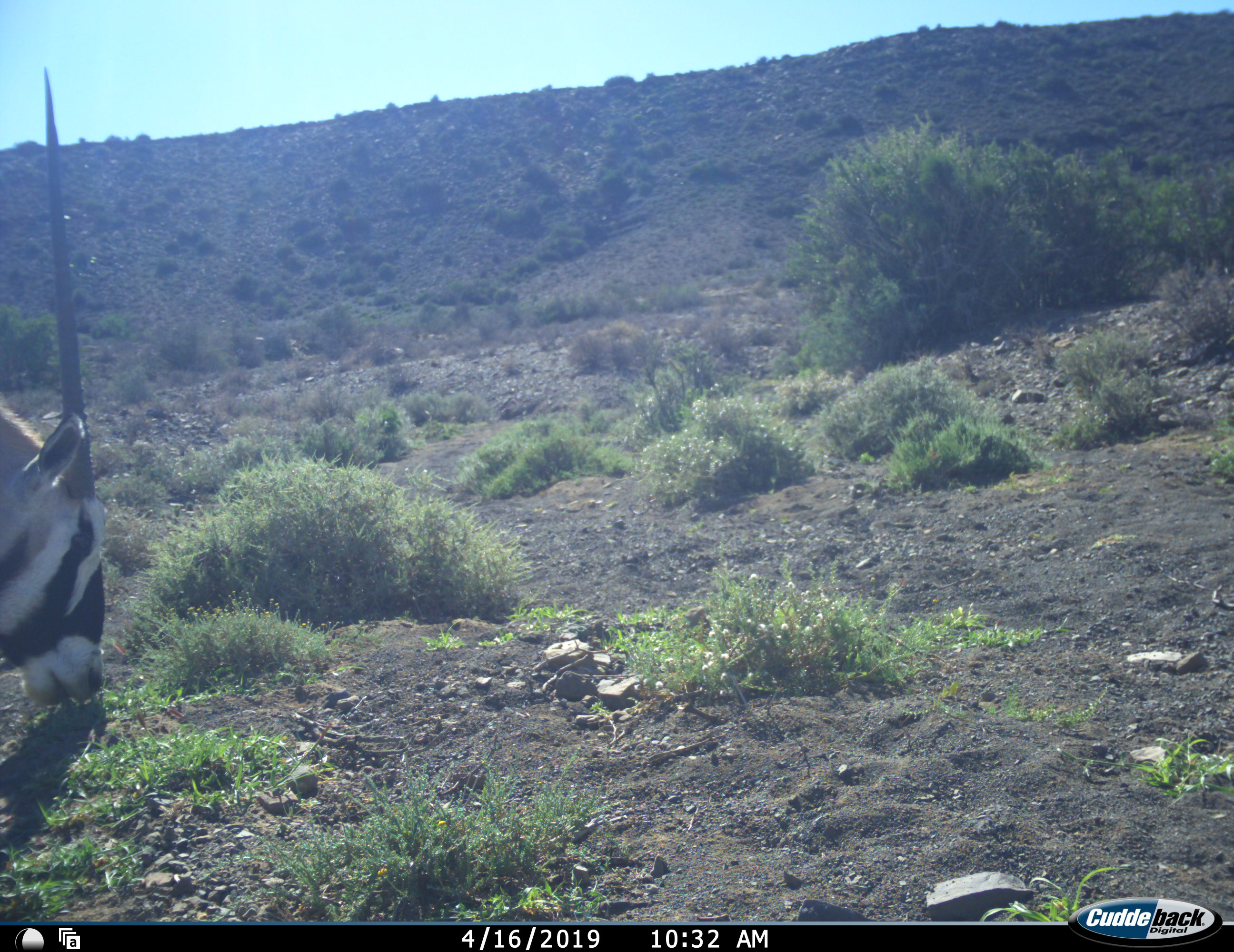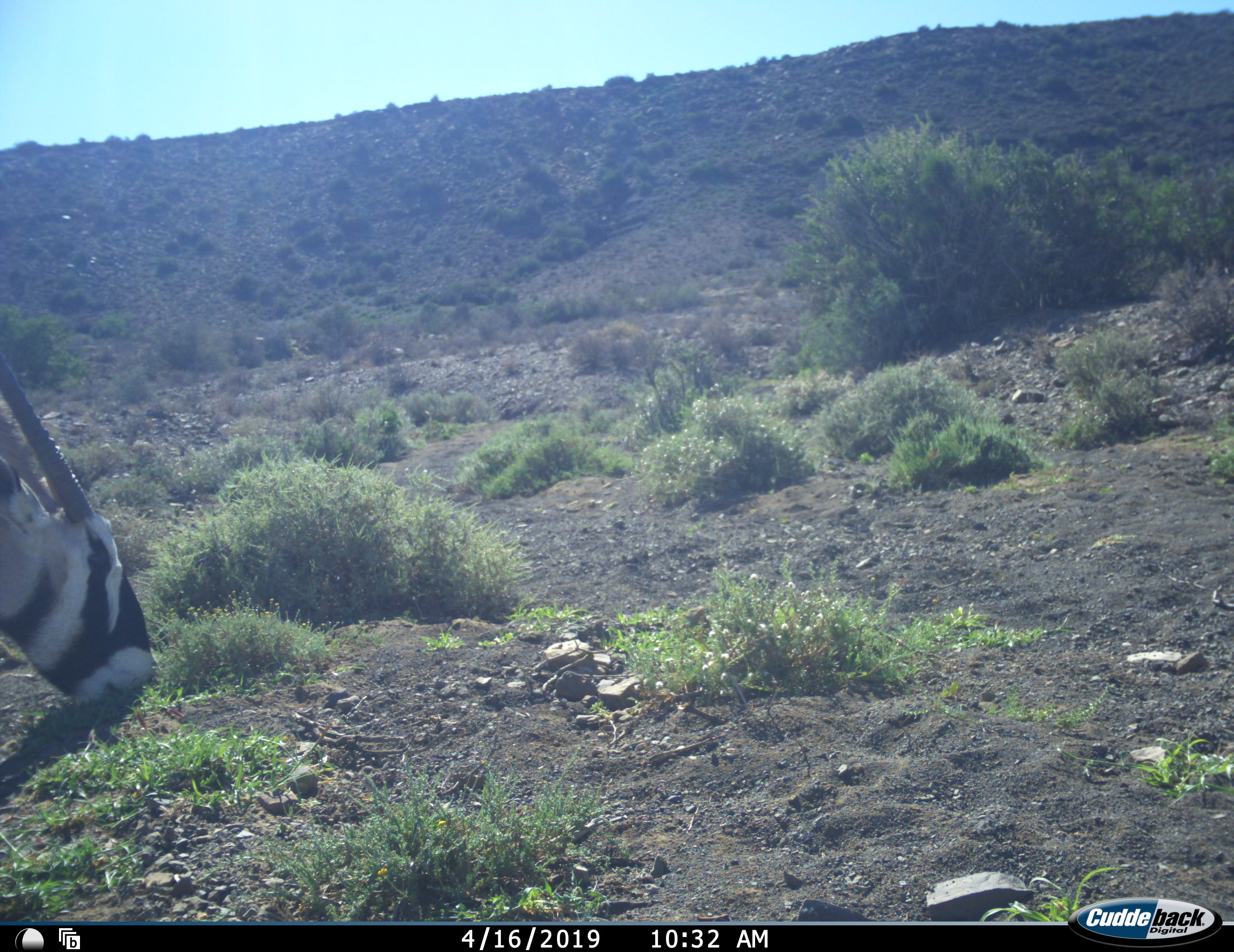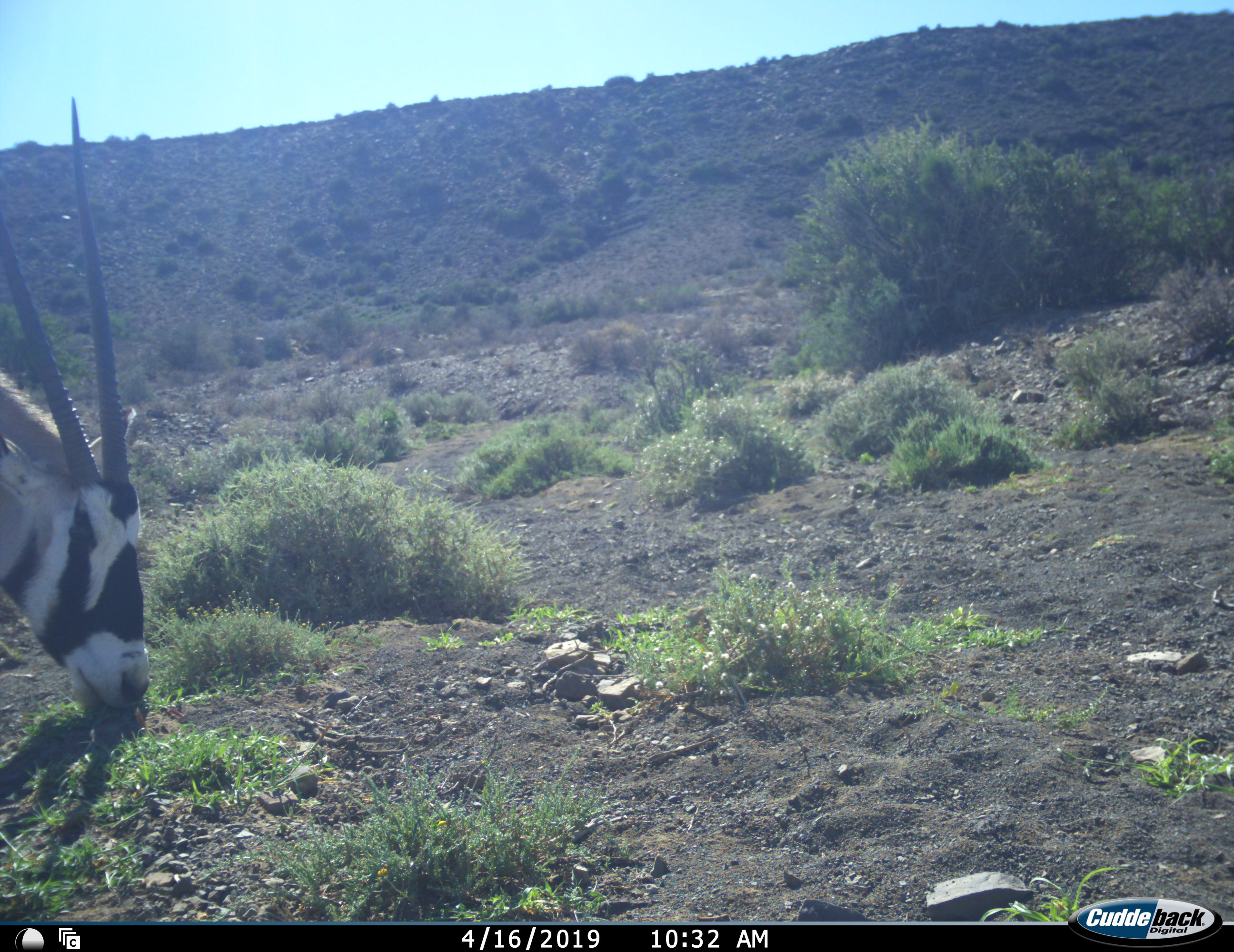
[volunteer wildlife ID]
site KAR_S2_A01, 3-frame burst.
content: unidentified animal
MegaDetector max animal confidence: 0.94